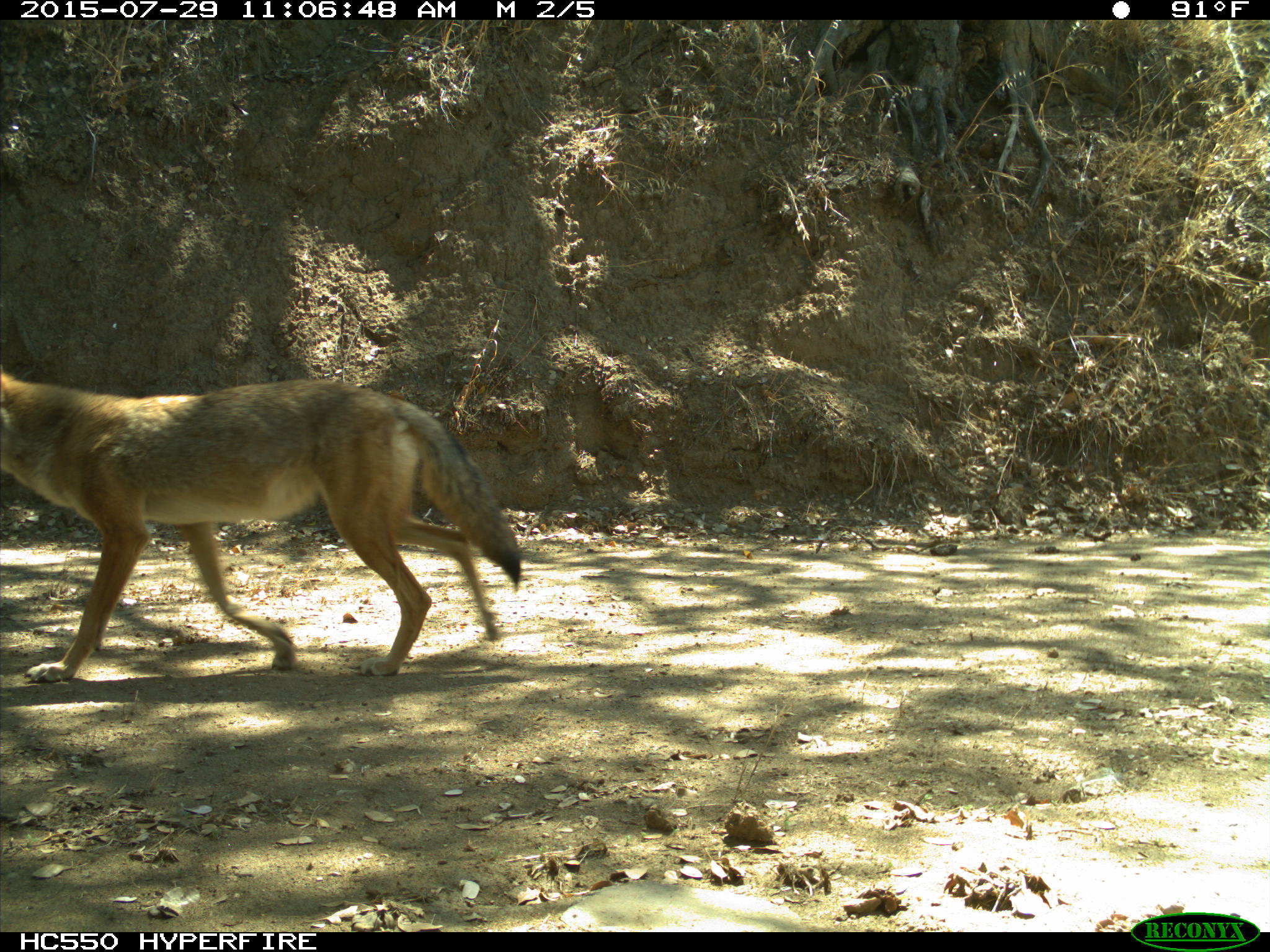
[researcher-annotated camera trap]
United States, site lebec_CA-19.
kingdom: Animalia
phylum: Chordata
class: Mammalia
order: Carnivora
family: Canidae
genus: Canis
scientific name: Canis latrans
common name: coyote